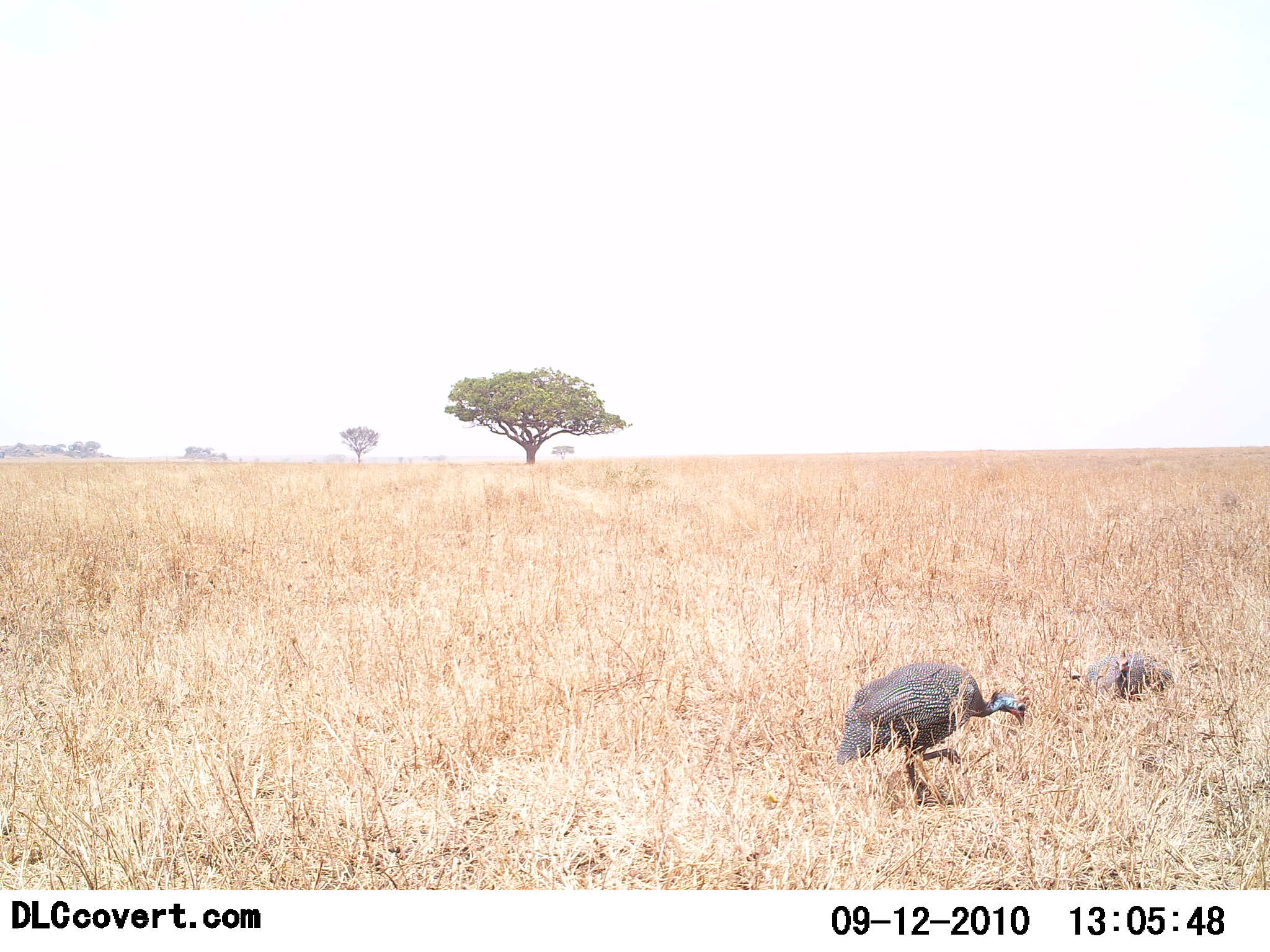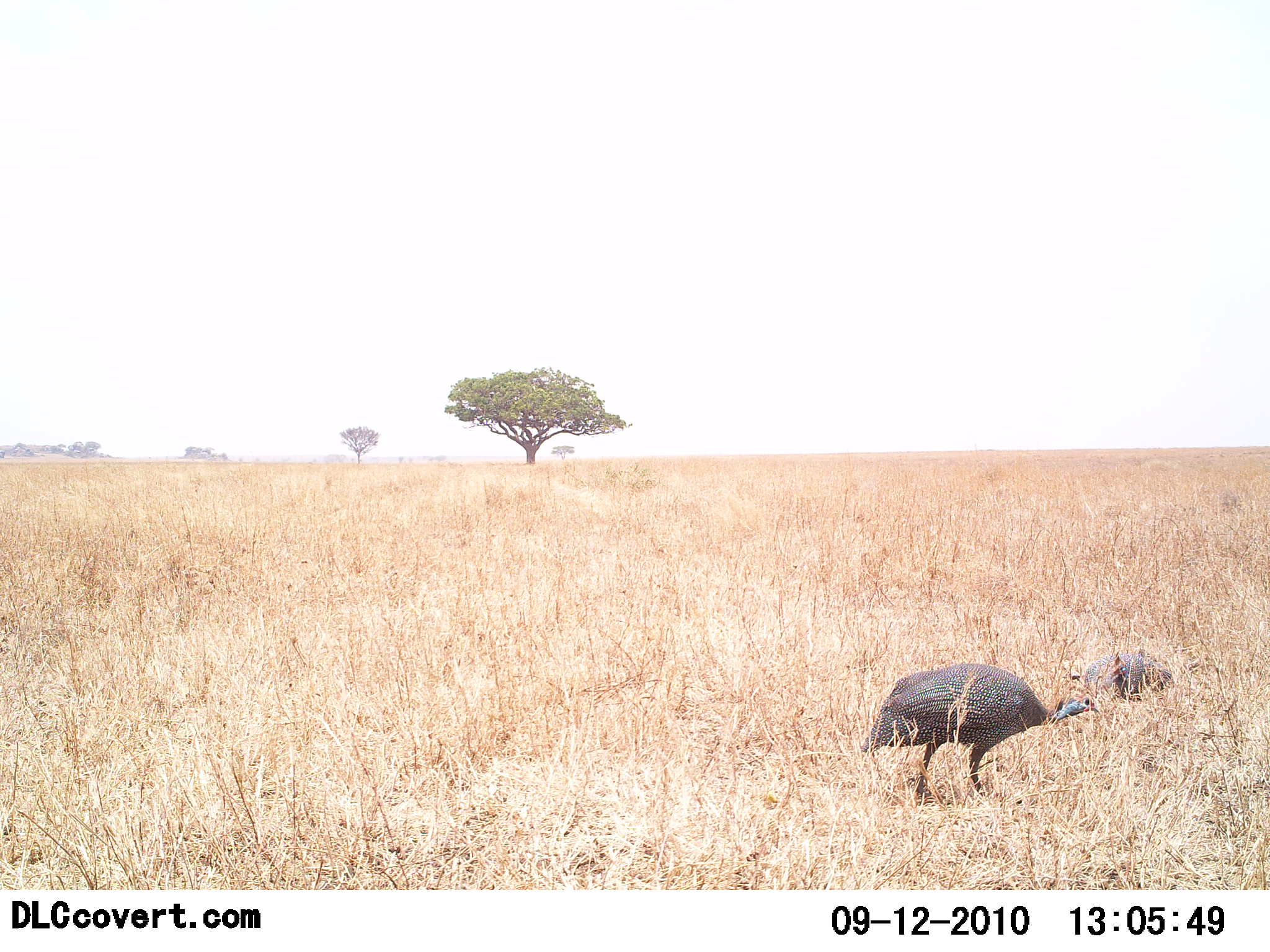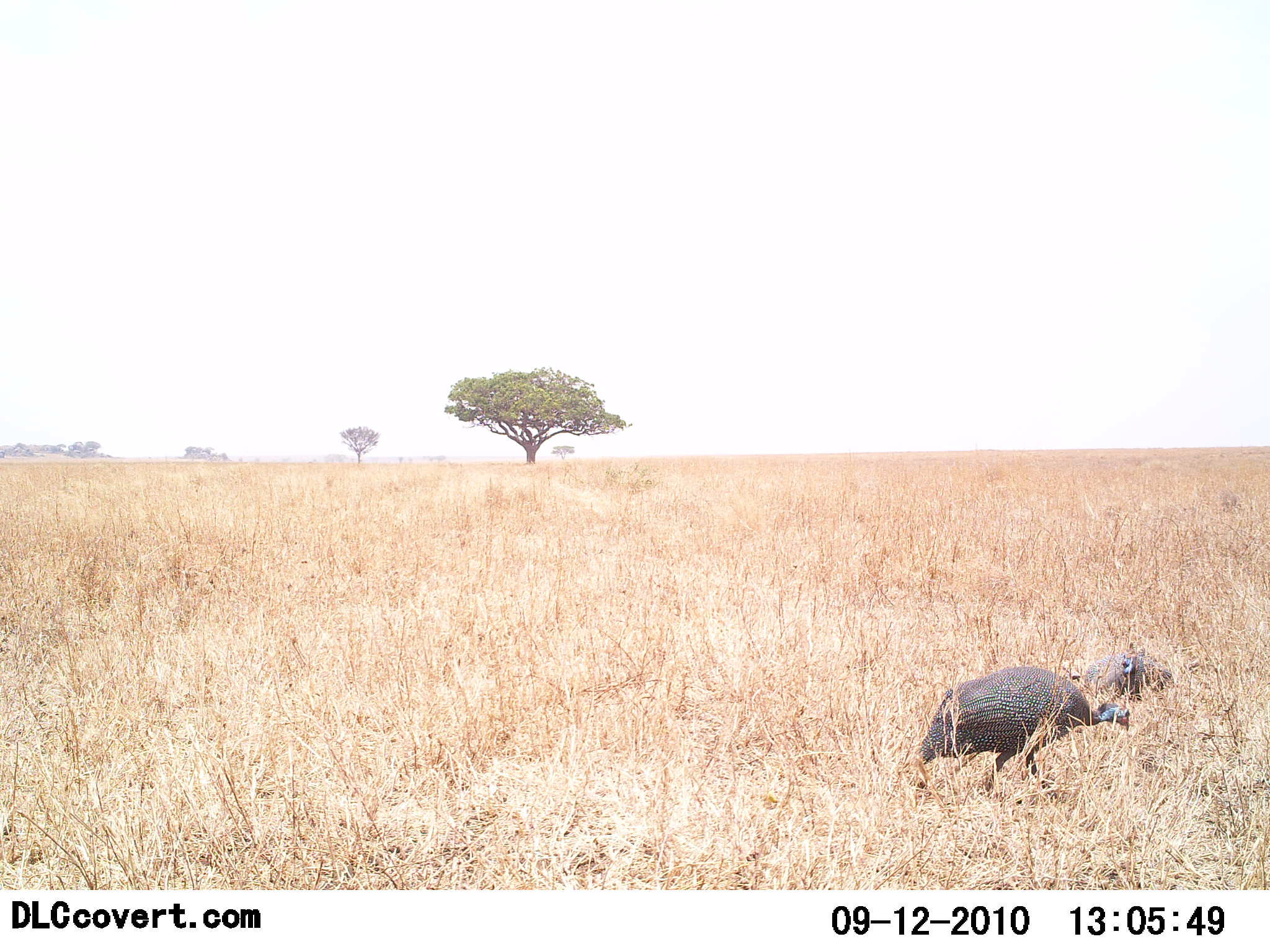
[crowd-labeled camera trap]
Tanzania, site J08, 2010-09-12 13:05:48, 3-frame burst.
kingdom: Animalia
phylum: Chordata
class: Aves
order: Galliformes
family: Numididae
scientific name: Numididae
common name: guinea fowl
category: guineafowl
Guineafowl (guinea fowl) (Numididae), count 2. Behavior (volunteer vote fractions): standing 15%, resting 54%, moving 77%, interacting 8%. Young present (vote fraction): 0%. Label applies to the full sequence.